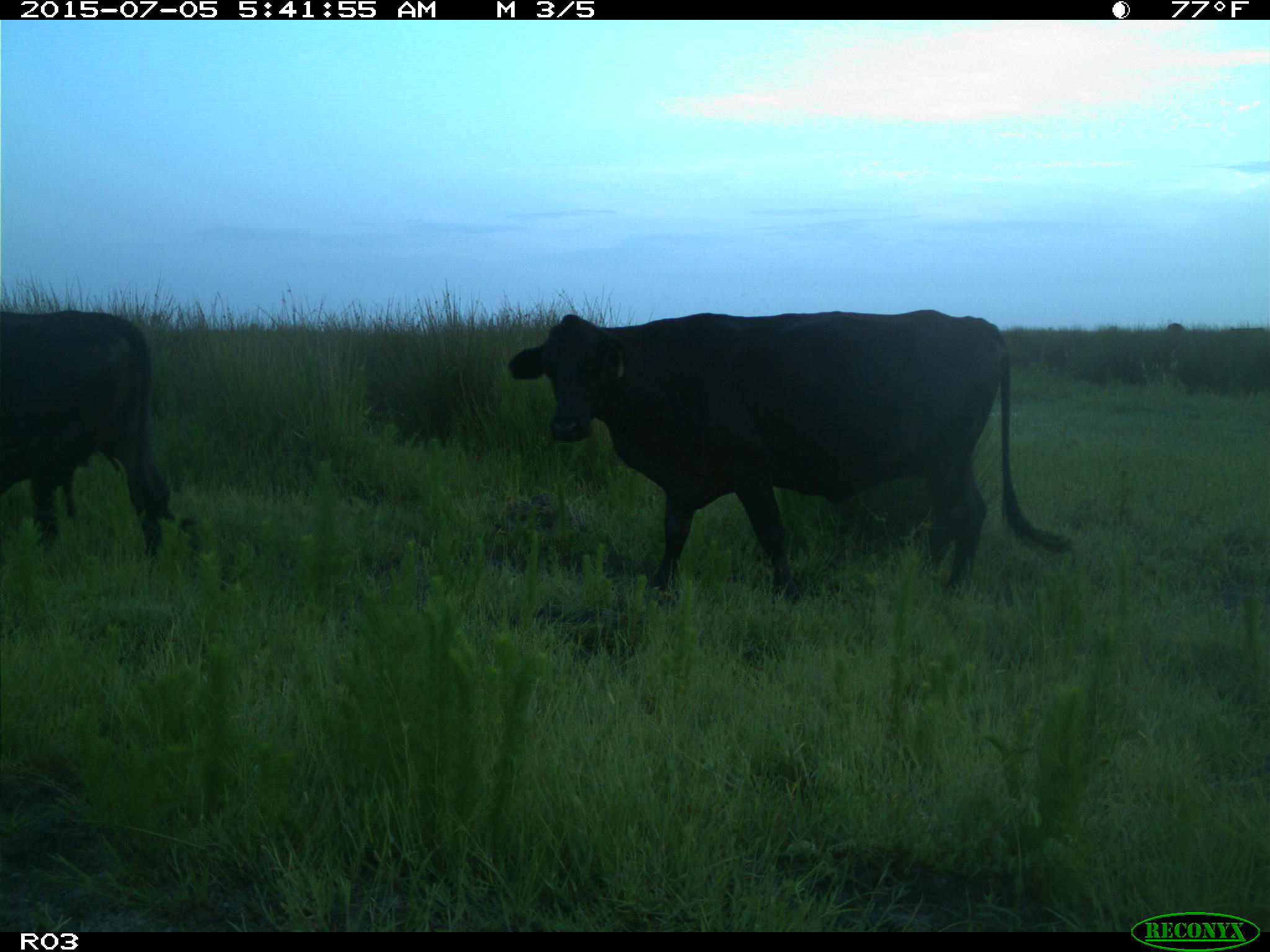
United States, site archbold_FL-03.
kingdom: Animalia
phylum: Chordata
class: Mammalia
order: Artiodactyla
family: Bovidae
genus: Bos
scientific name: Bos taurus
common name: domestic cow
Bos taurus (domestic cow).